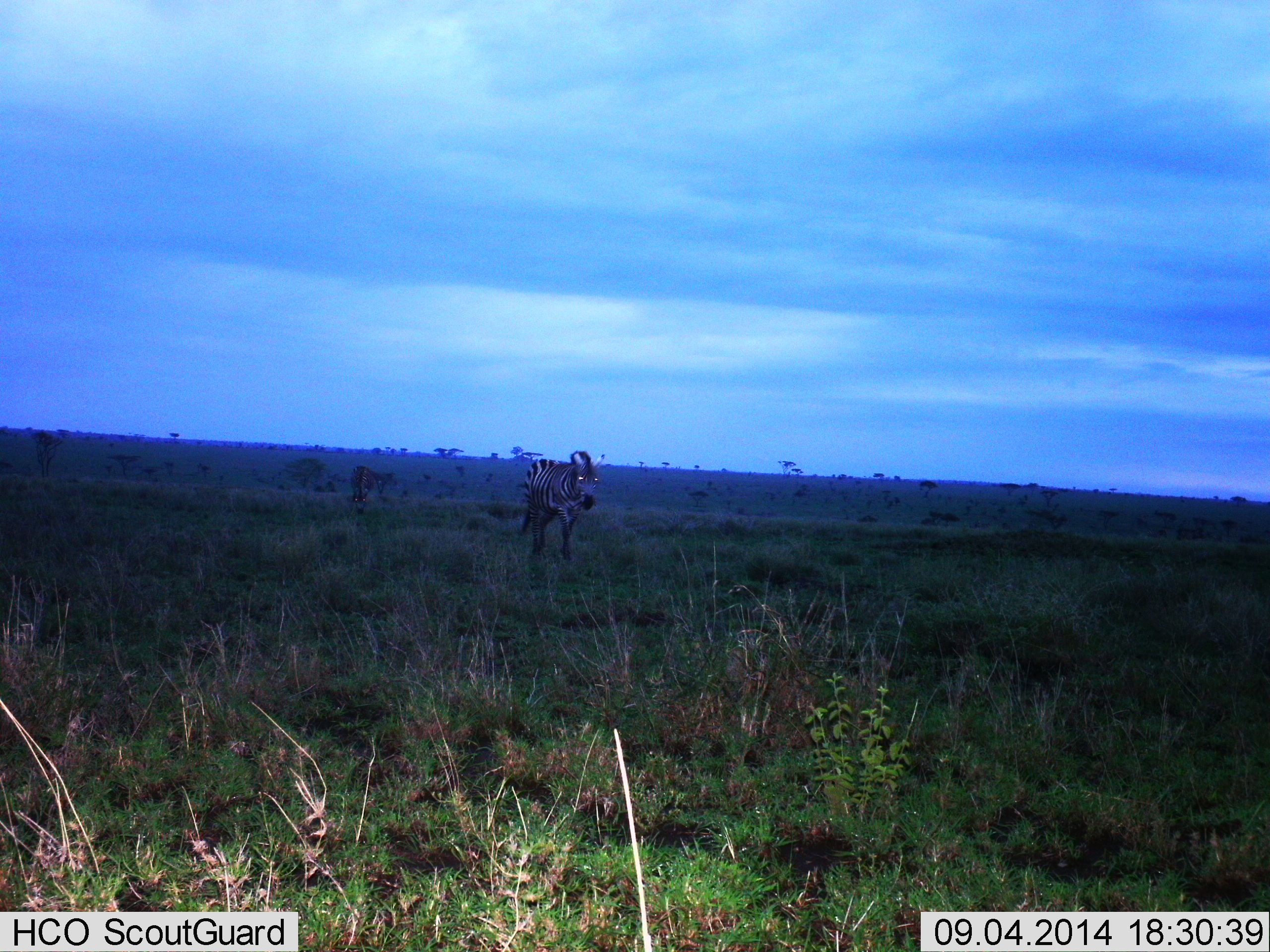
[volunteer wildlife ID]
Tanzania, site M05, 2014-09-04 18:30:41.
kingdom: Animalia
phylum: Chordata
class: Mammalia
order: Perissodactyla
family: Equidae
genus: Equus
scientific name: Equus quagga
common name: plains zebra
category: zebra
Zebra (plains zebra) (Equus quagga), count 1. Behavior (volunteer vote fractions): standing 40%, resting 0%, moving 80%, interacting 0%. Young present (vote fraction): 0%. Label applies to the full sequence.